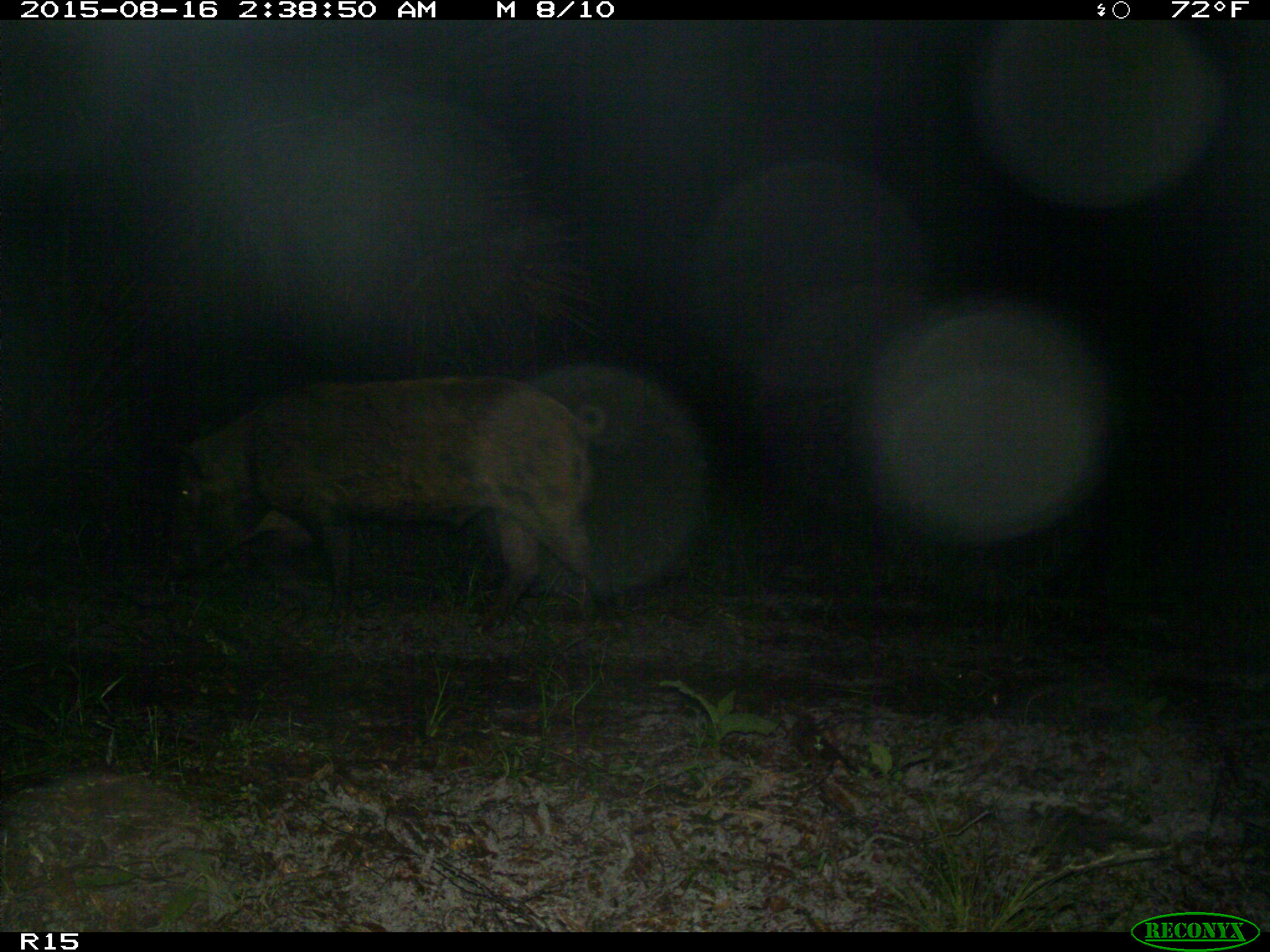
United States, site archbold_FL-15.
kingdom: Animalia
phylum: Chordata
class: Mammalia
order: Artiodactyla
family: Suidae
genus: Sus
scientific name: Sus scrofa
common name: wild boar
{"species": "Sus scrofa (wild boar)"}